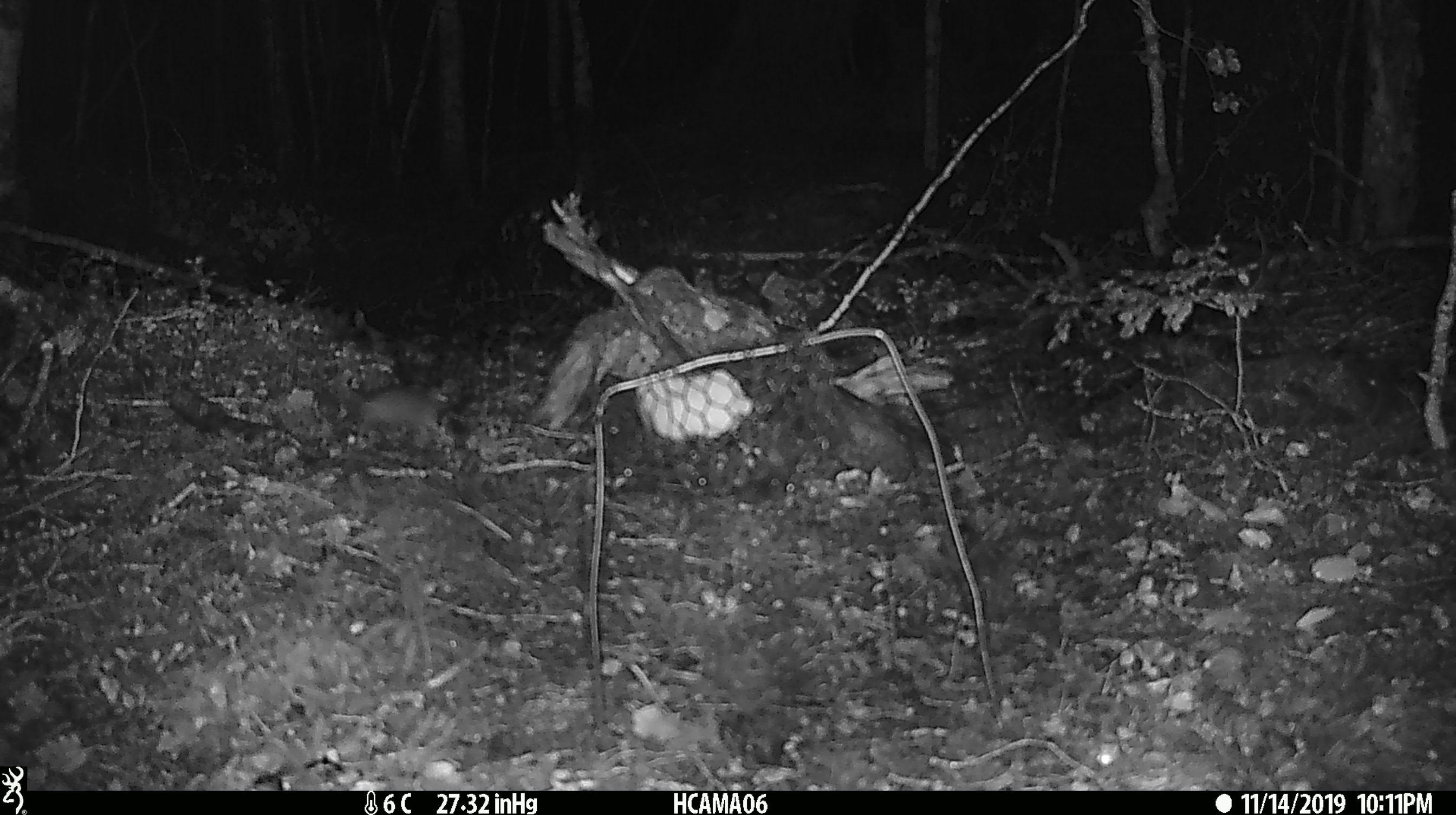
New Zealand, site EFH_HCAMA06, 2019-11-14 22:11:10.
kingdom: Animalia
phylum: Chordata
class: Mammalia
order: Rodentia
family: Muridae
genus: Mus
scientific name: Mus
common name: mouse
Mouse (Mus).